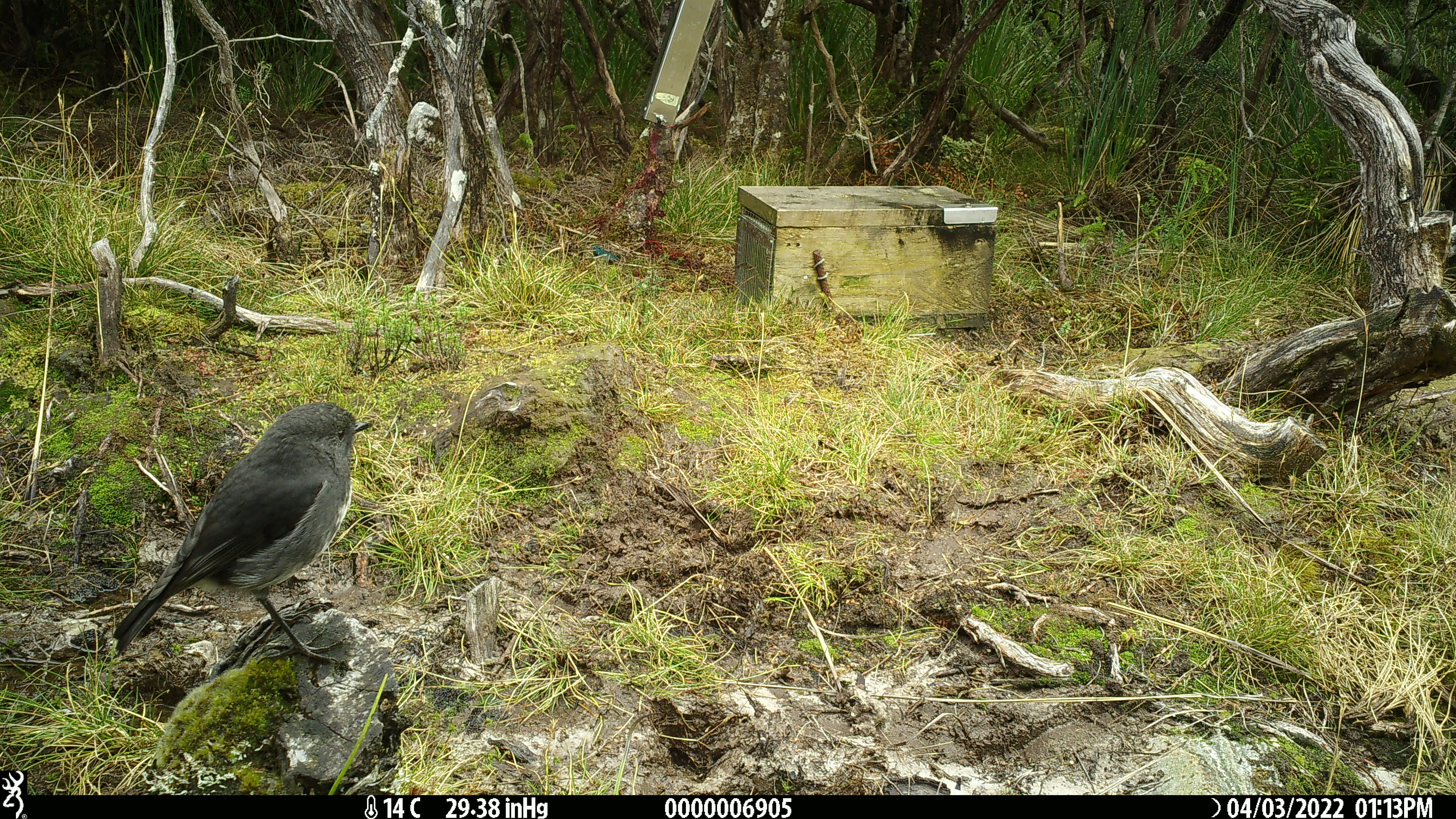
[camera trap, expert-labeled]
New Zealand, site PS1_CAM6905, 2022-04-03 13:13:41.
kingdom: Animalia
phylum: Chordata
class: Aves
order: Passeriformes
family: Petroicidae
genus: Petroica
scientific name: Petroica australis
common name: new zealand robin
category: robin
Robin (new zealand robin) (Petroica australis).